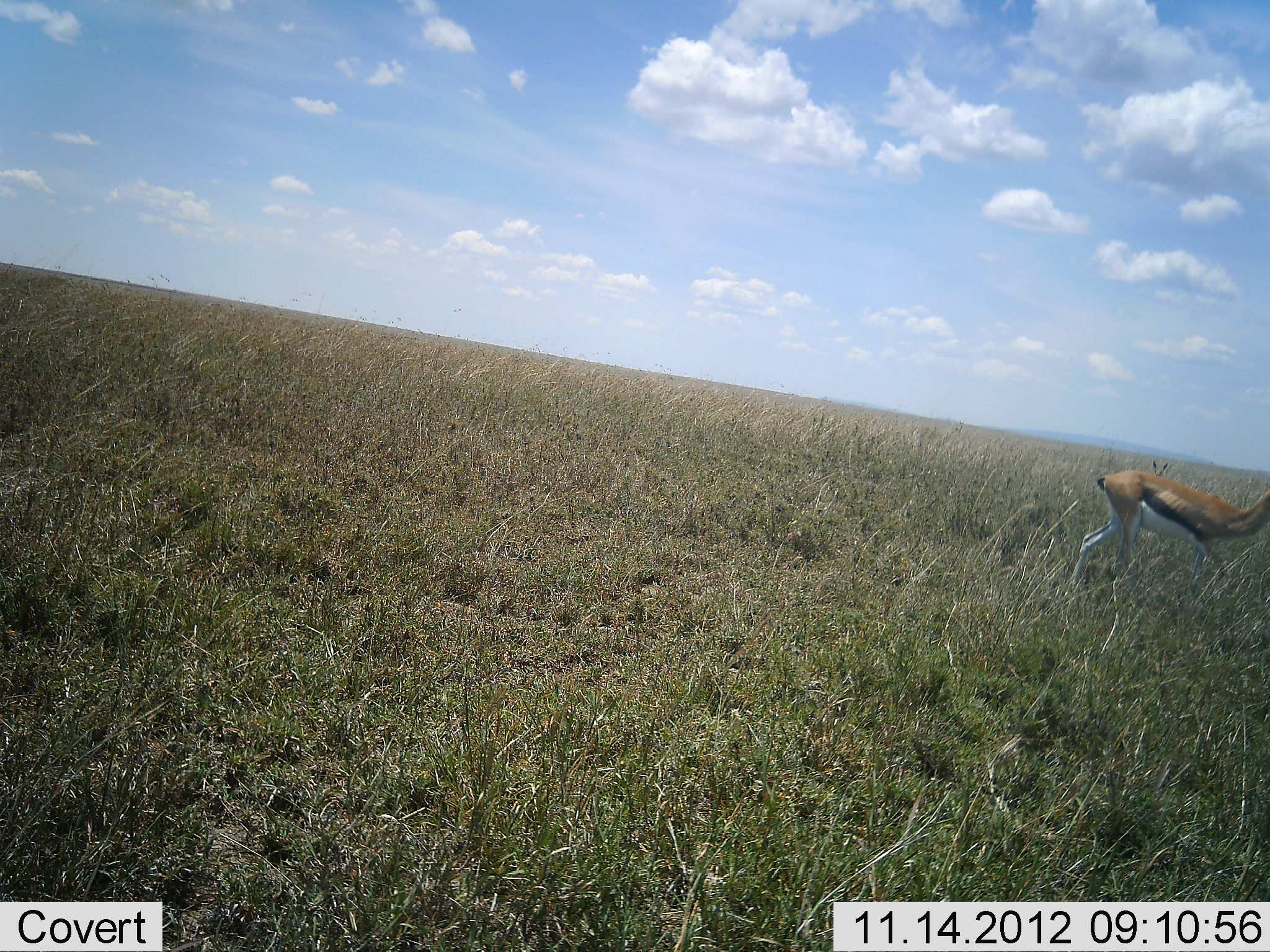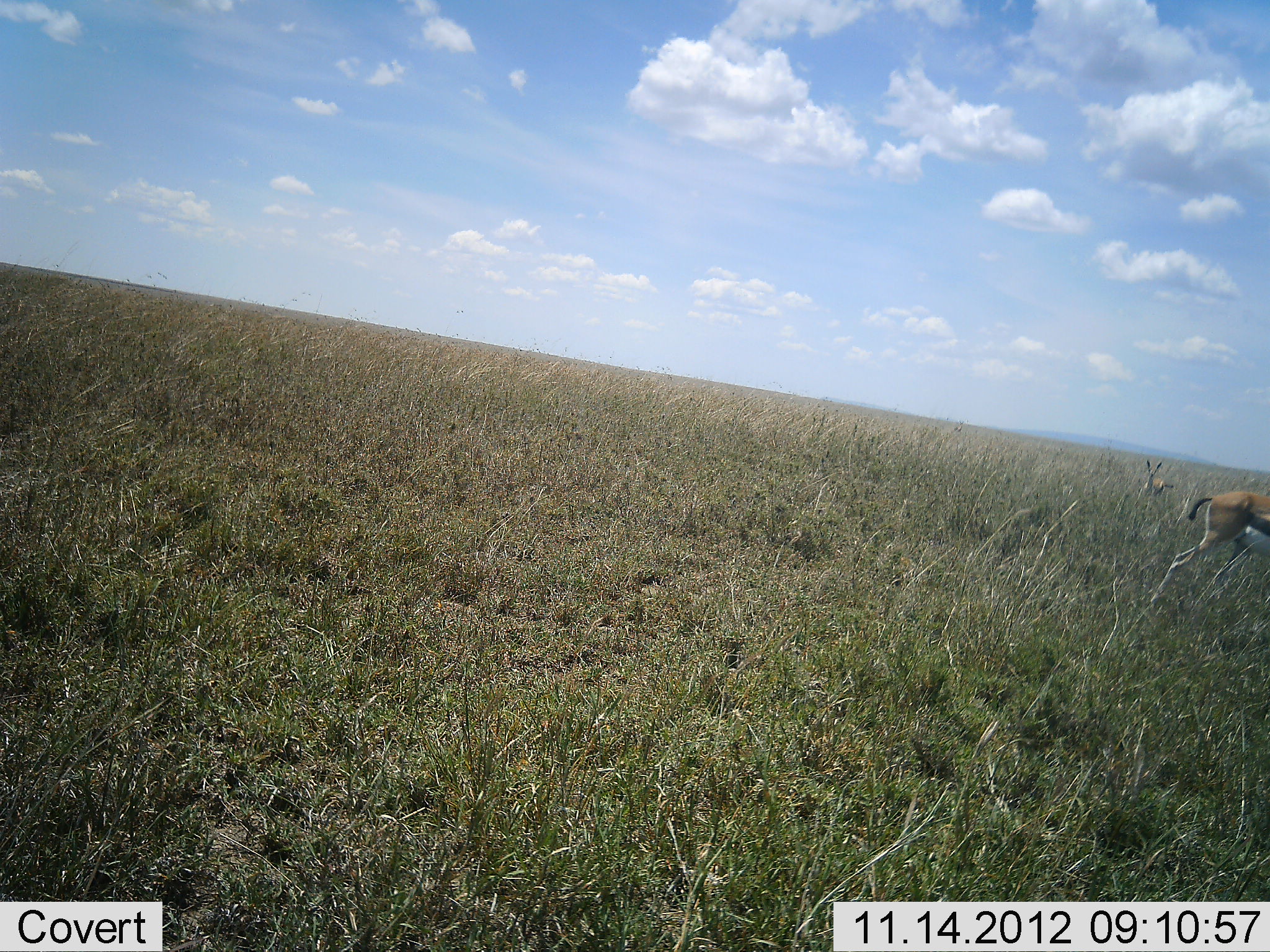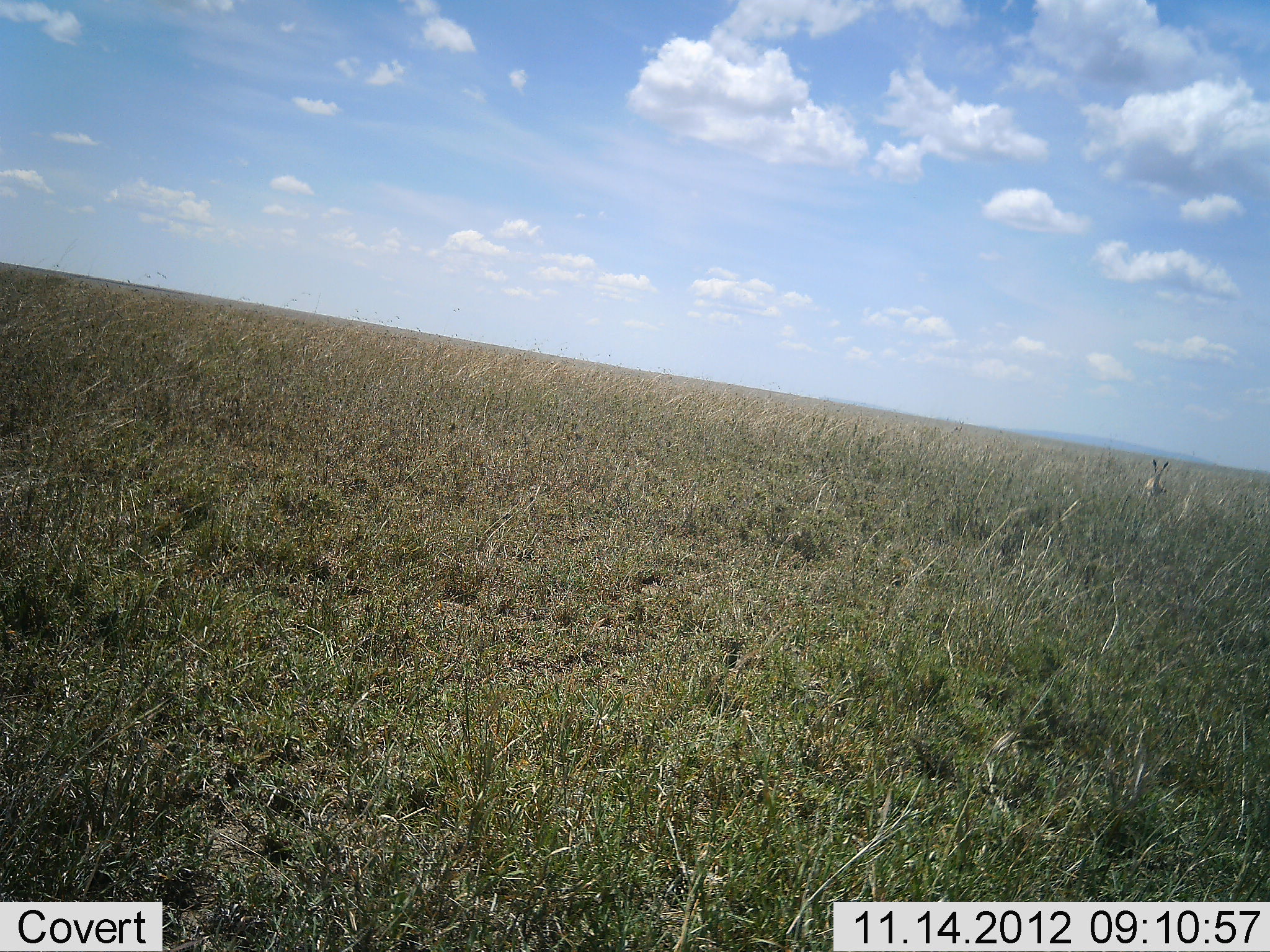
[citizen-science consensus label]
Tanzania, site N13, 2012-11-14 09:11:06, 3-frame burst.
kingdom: Animalia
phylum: Chordata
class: Mammalia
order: Artiodactyla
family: Bovidae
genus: Eudorcas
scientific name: Eudorcas thomsonii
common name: thomson's gazelle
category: gazellethomsons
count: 2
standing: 50%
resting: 10%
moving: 90%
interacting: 0%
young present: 0%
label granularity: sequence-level